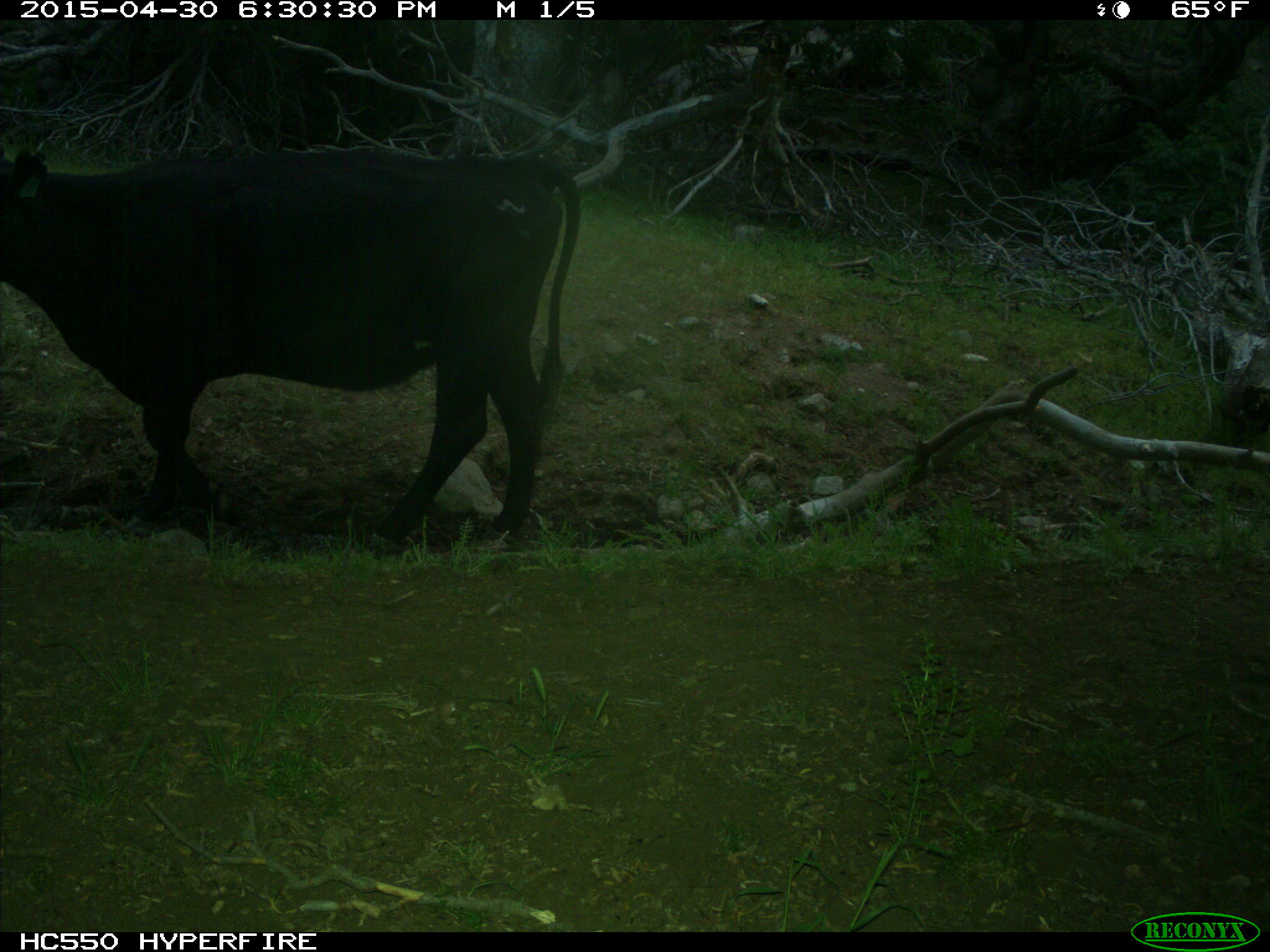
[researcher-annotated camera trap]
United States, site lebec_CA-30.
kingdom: Animalia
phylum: Chordata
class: Mammalia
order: Artiodactyla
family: Bovidae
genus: Bos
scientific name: Bos taurus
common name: domestic cow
Bos taurus (domestic cow).